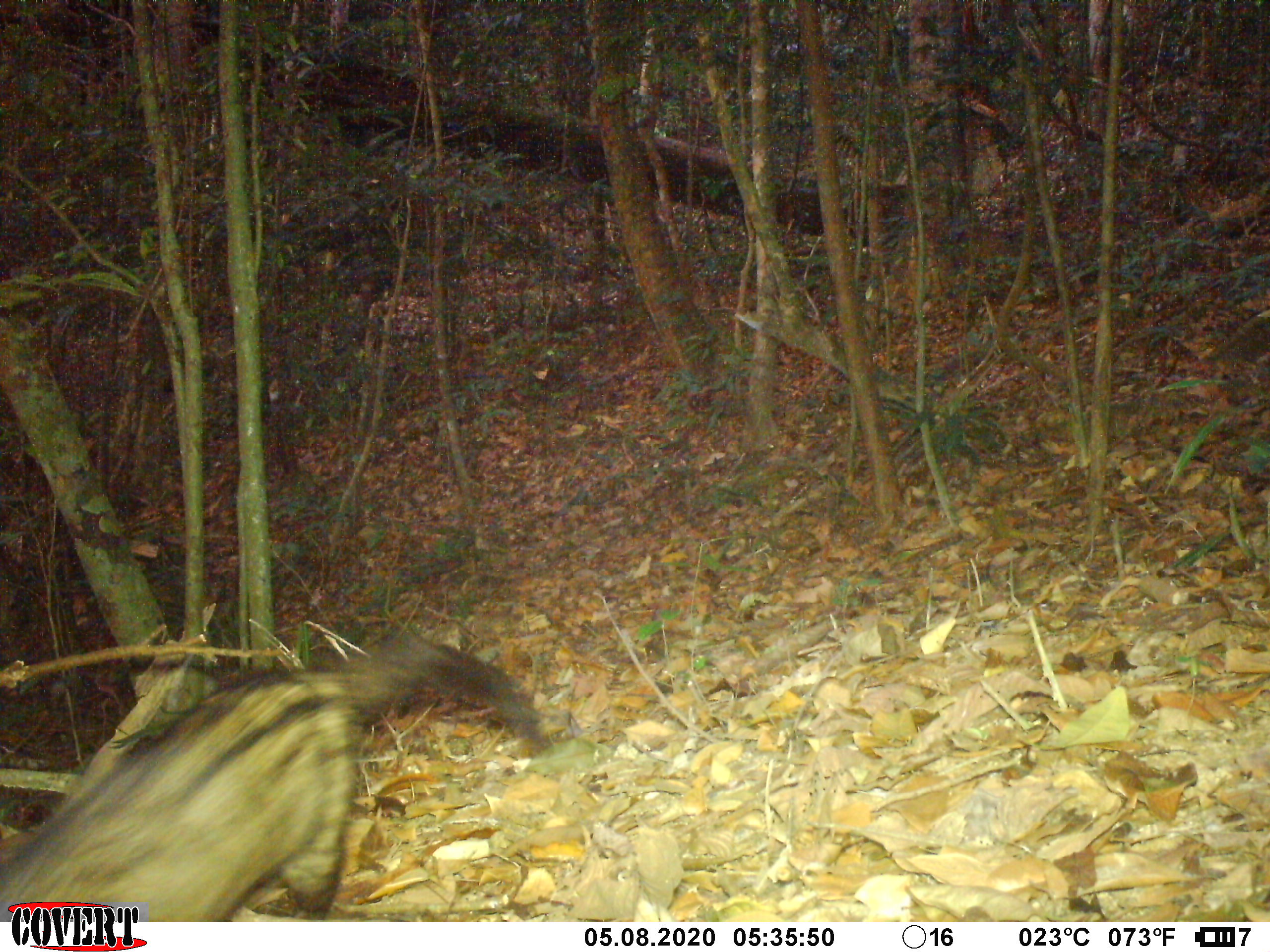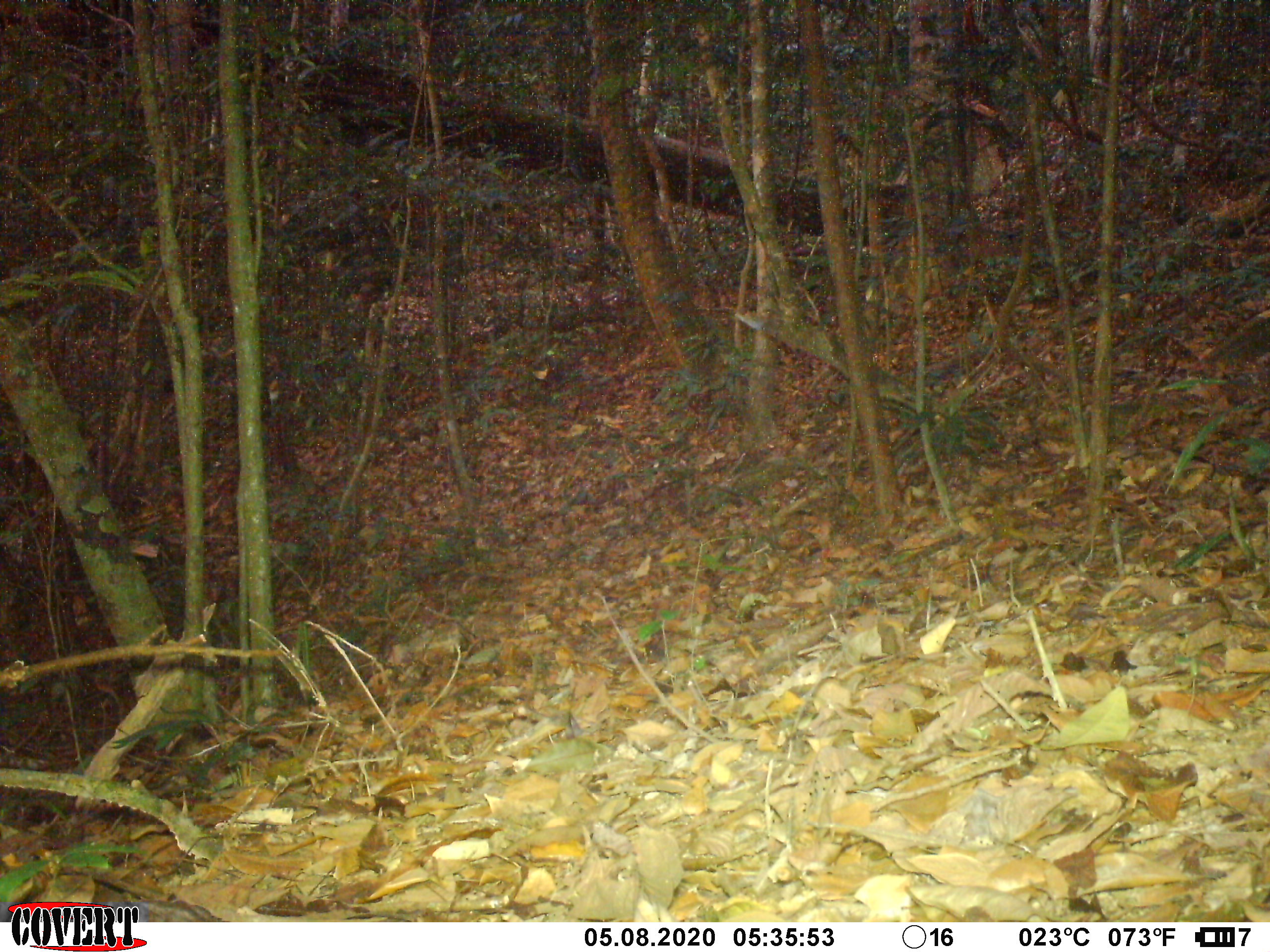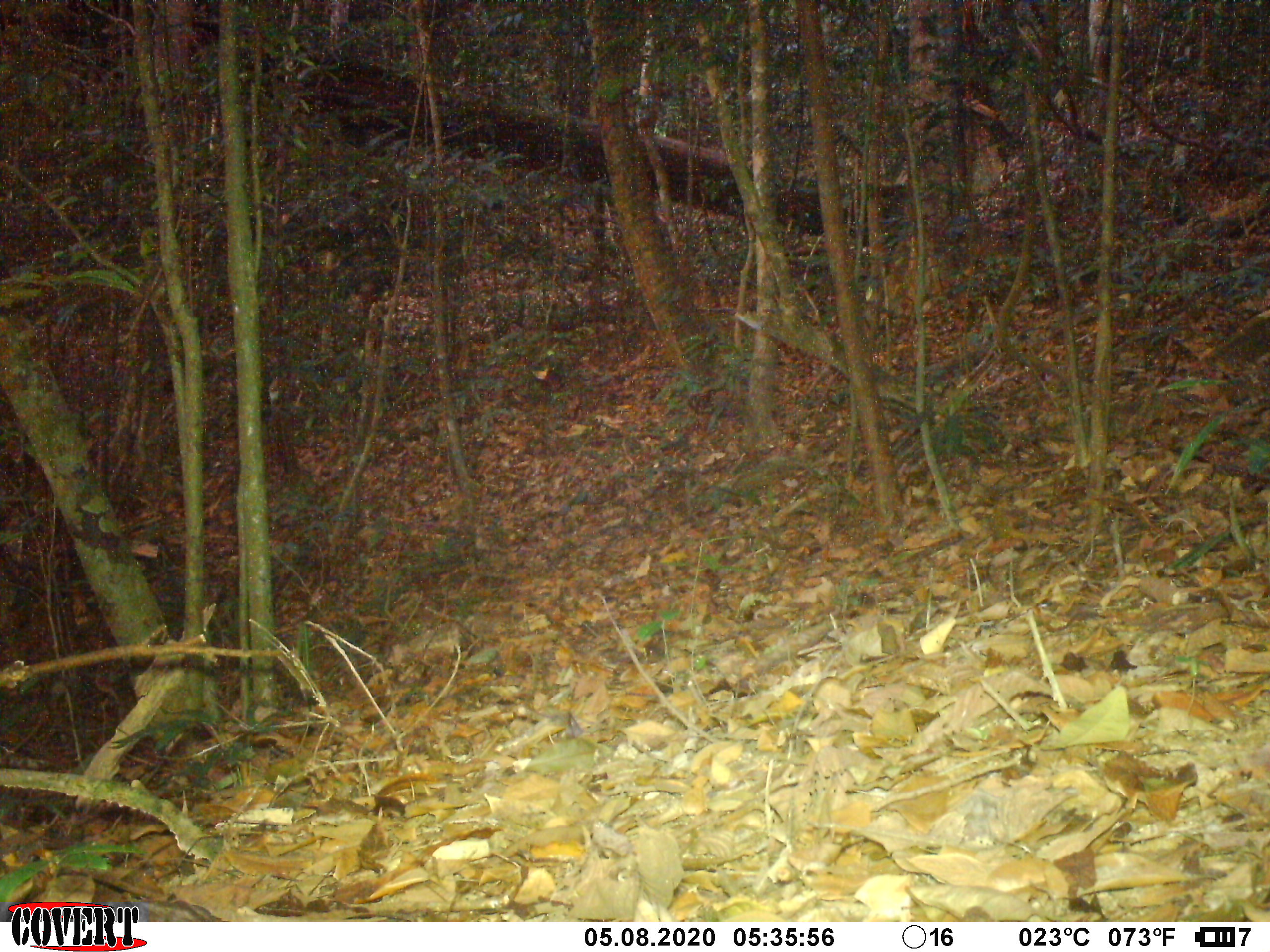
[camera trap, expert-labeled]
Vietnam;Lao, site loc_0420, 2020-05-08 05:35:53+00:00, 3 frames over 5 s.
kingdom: Animalia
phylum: Chordata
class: Mammalia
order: Carnivora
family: Viverridae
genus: Paradoxurus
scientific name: Paradoxurus hermaphroditus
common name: common palm civet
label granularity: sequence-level